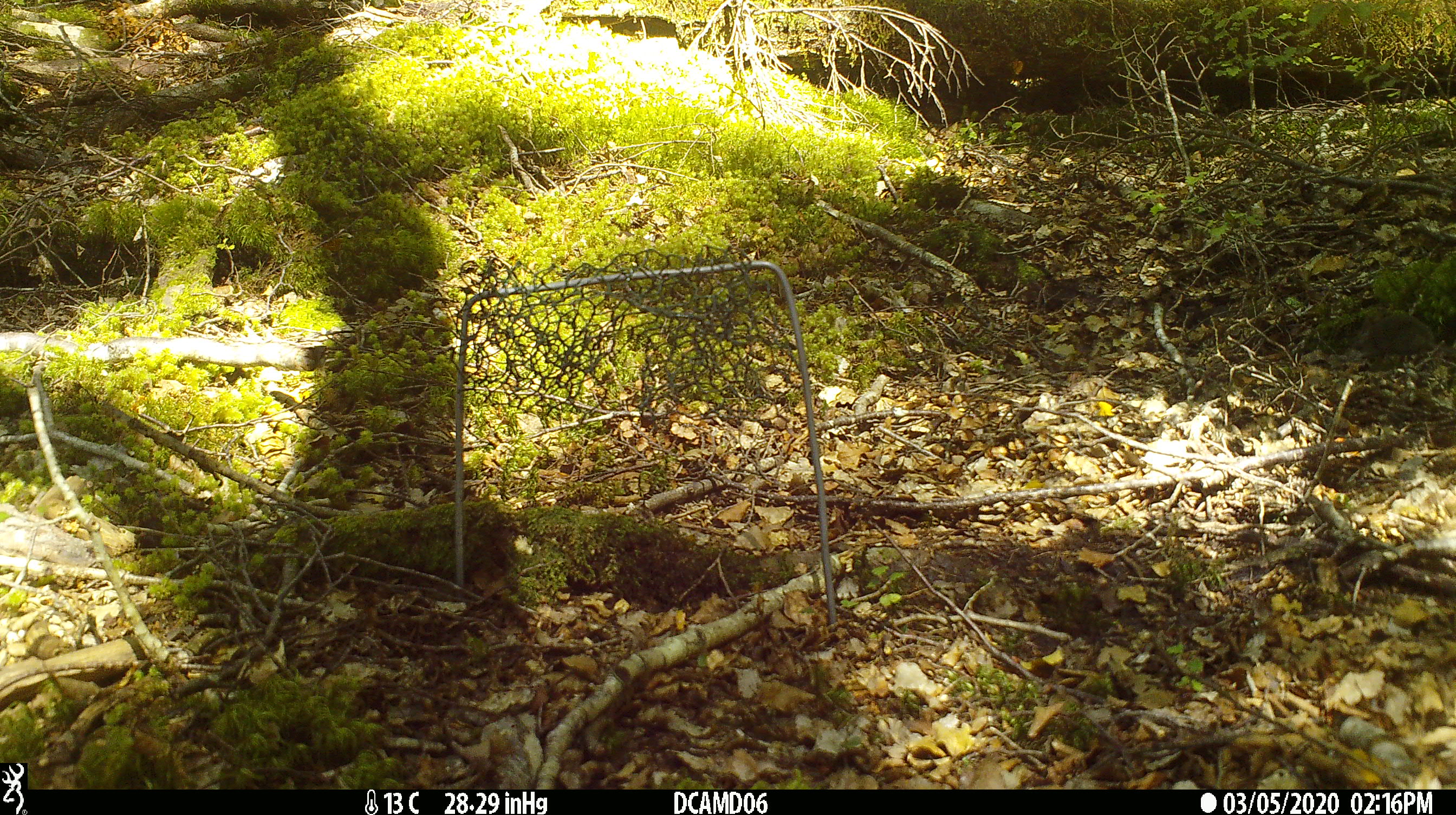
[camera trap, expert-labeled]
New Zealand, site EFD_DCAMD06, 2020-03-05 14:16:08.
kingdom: Animalia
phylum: Chordata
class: Mammalia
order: Rodentia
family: Muridae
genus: Mus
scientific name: Mus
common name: mouse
Mouse (Mus).